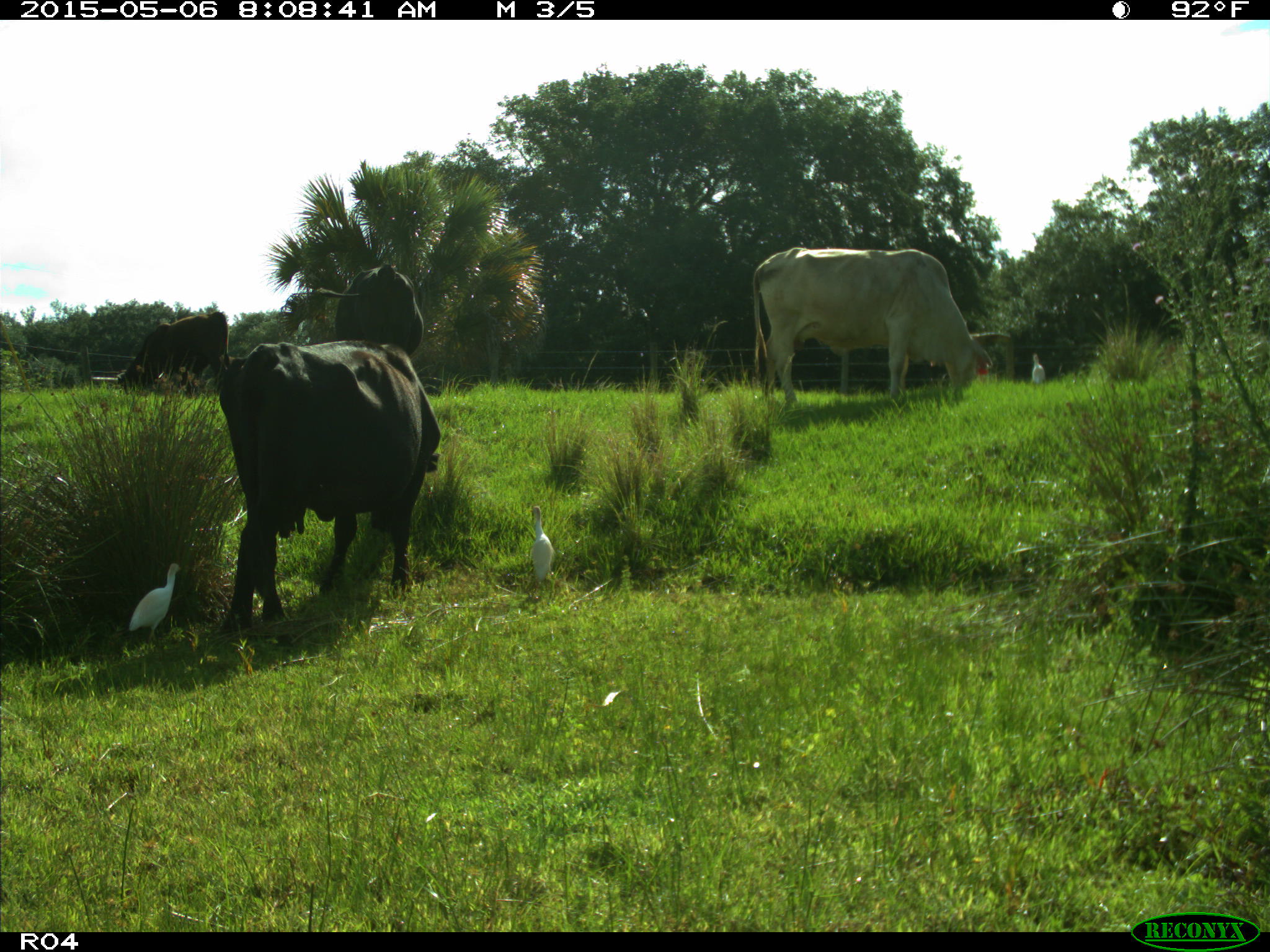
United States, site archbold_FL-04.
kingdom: Animalia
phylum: Chordata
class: Mammalia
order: Artiodactyla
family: Bovidae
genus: Bos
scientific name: Bos taurus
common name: domestic cow